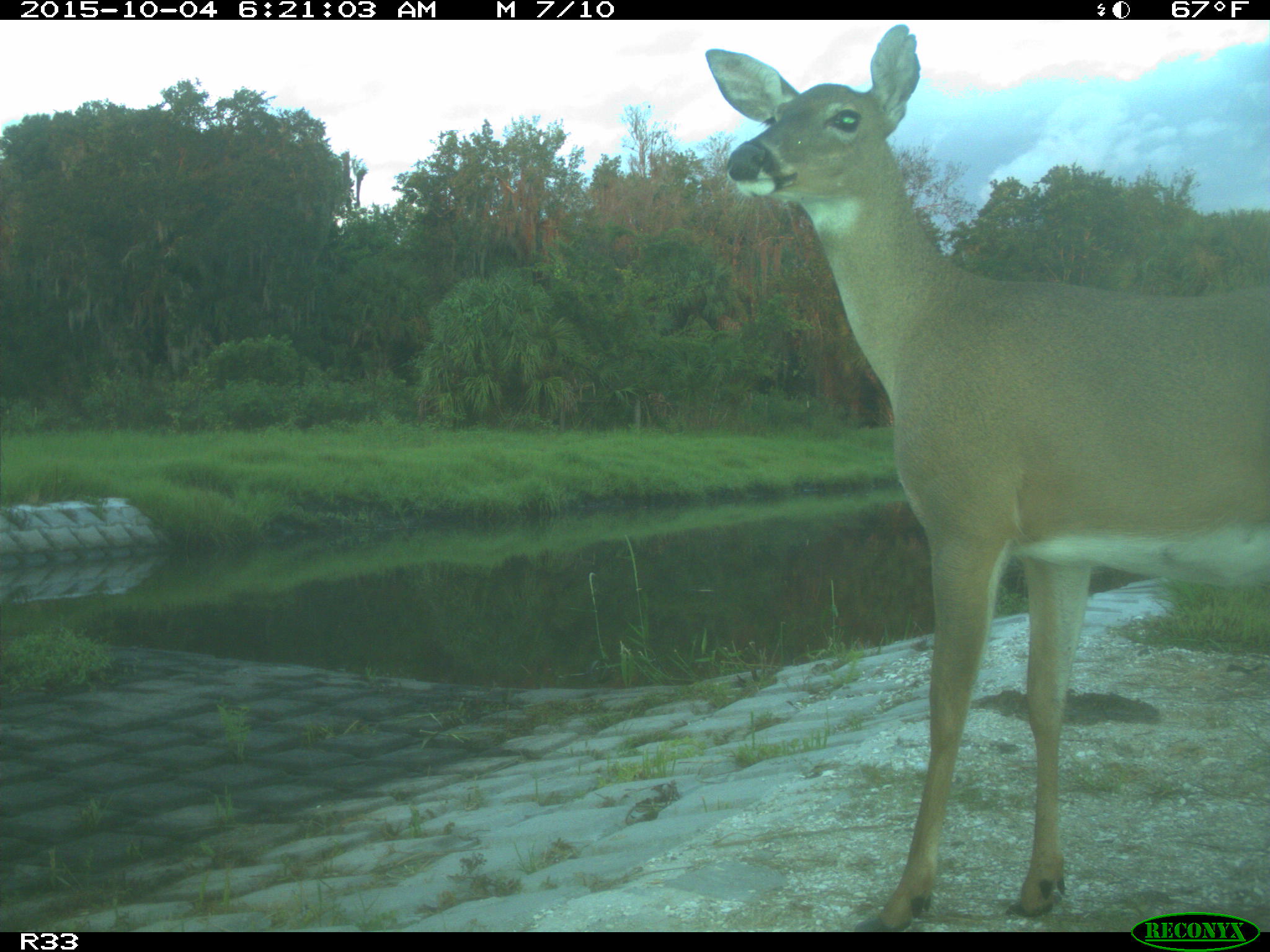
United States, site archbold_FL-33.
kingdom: Animalia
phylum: Chordata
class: Mammalia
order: Artiodactyla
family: Cervidae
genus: Odocoileus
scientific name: Odocoileus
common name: deer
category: unidentified deer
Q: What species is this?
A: Unidentified deer (deer) (Odocoileus).